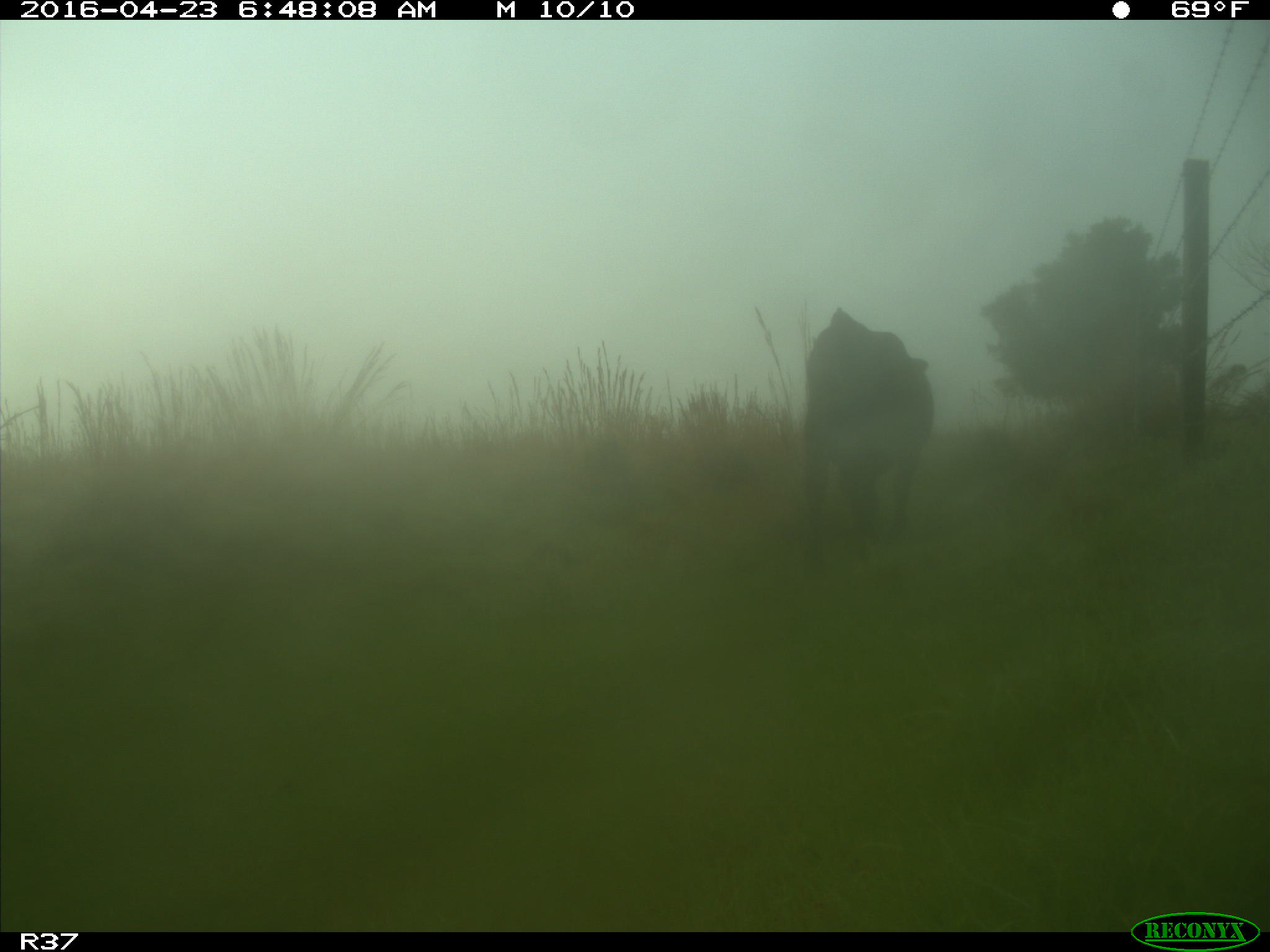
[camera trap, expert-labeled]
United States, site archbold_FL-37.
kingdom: Animalia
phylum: Chordata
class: Mammalia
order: Artiodactyla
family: Bovidae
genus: Bos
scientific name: Bos taurus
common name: domestic cow